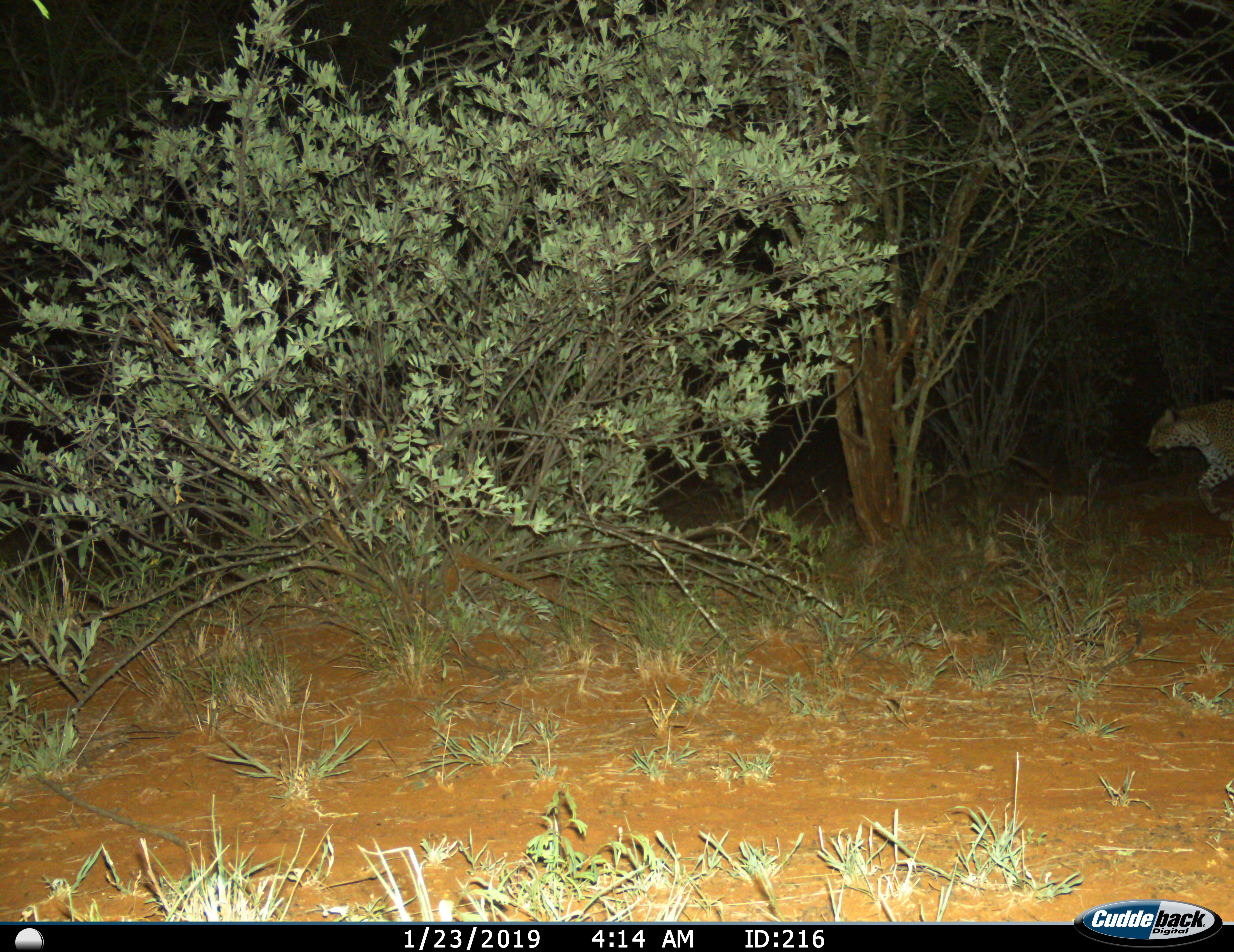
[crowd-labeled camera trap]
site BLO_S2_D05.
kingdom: Animalia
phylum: Chordata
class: Mammalia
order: Carnivora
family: Felidae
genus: Panthera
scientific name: Panthera pardus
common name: leopard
Leopard (Panthera pardus), count 1. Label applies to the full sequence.